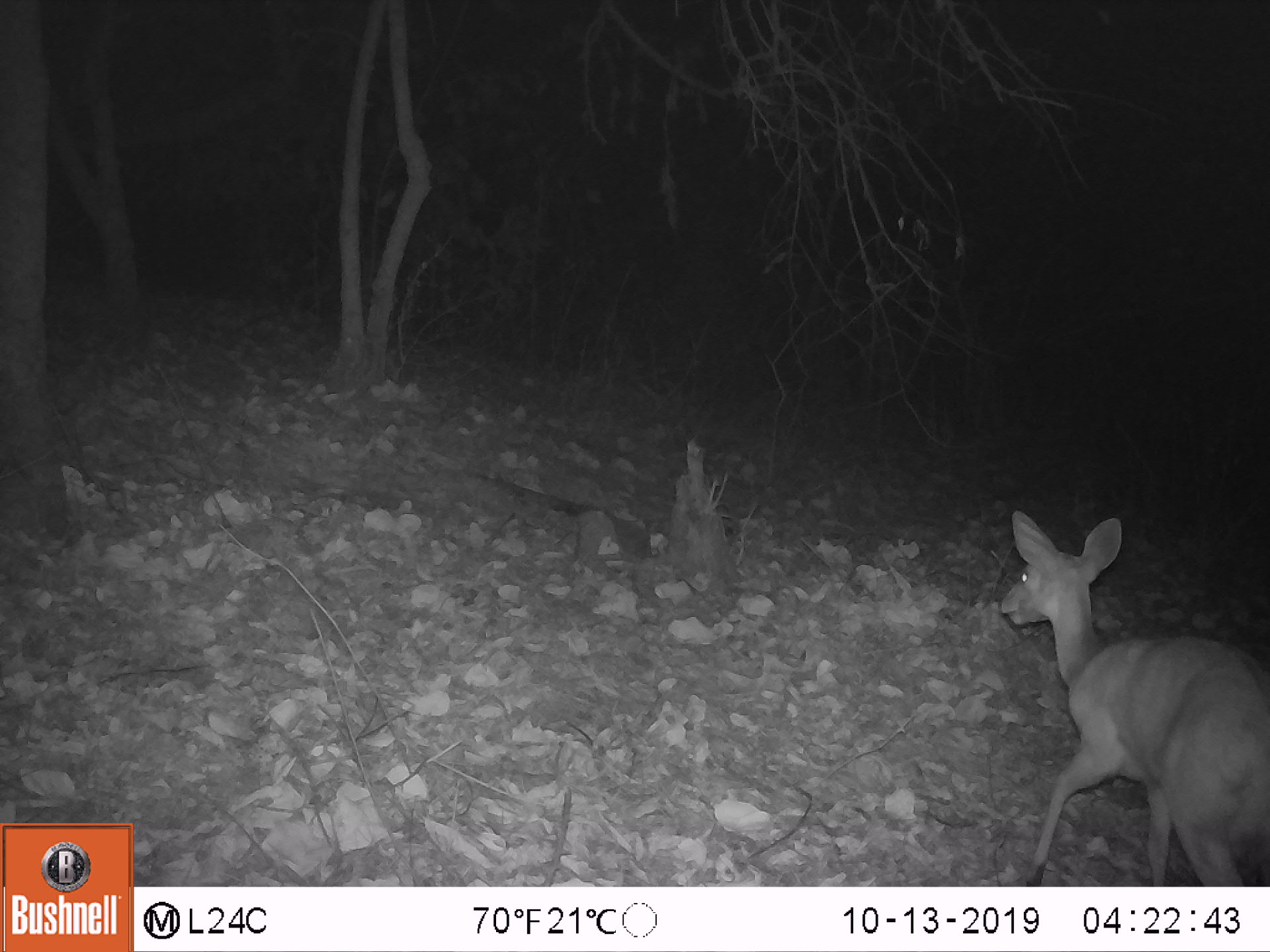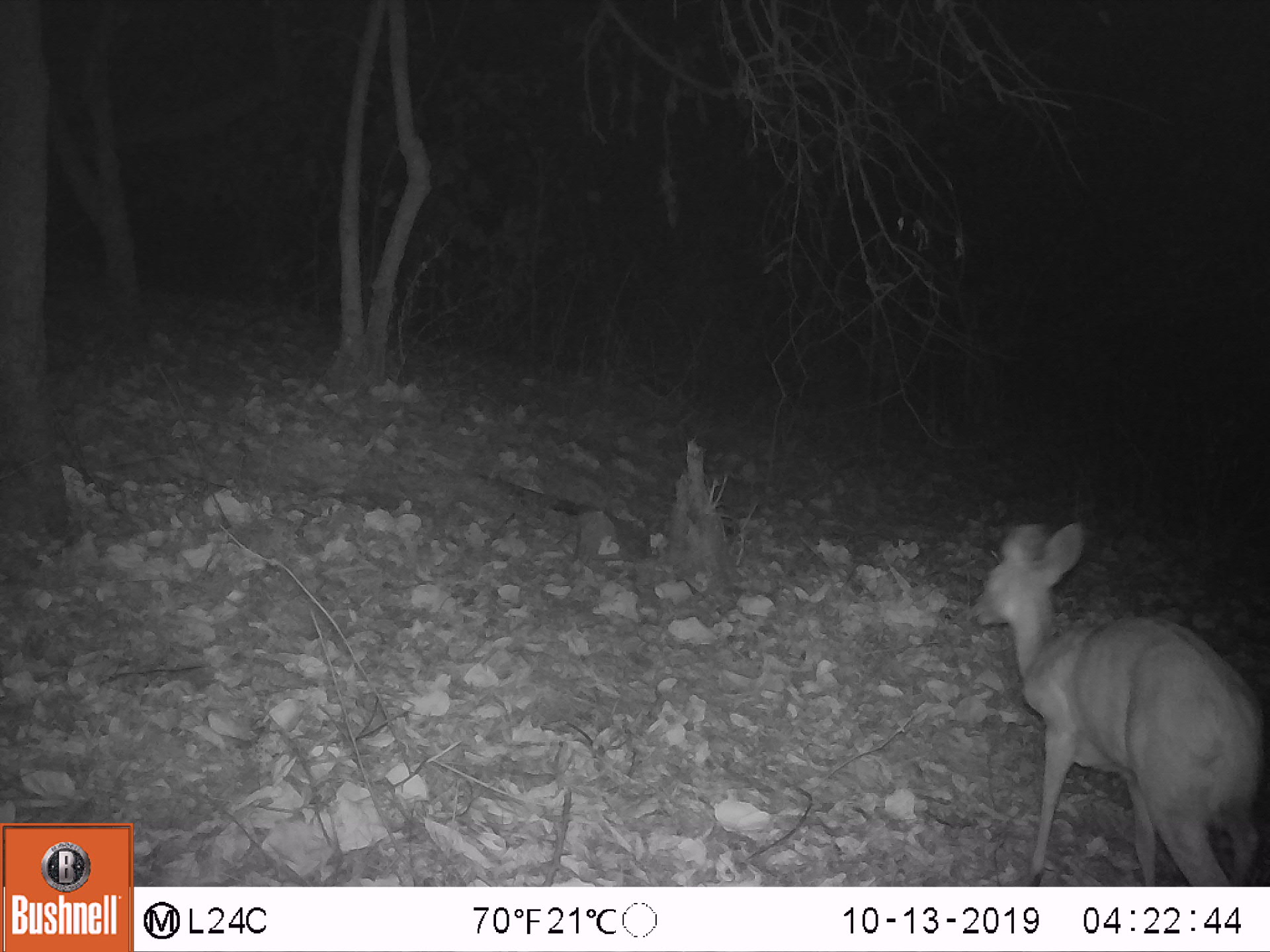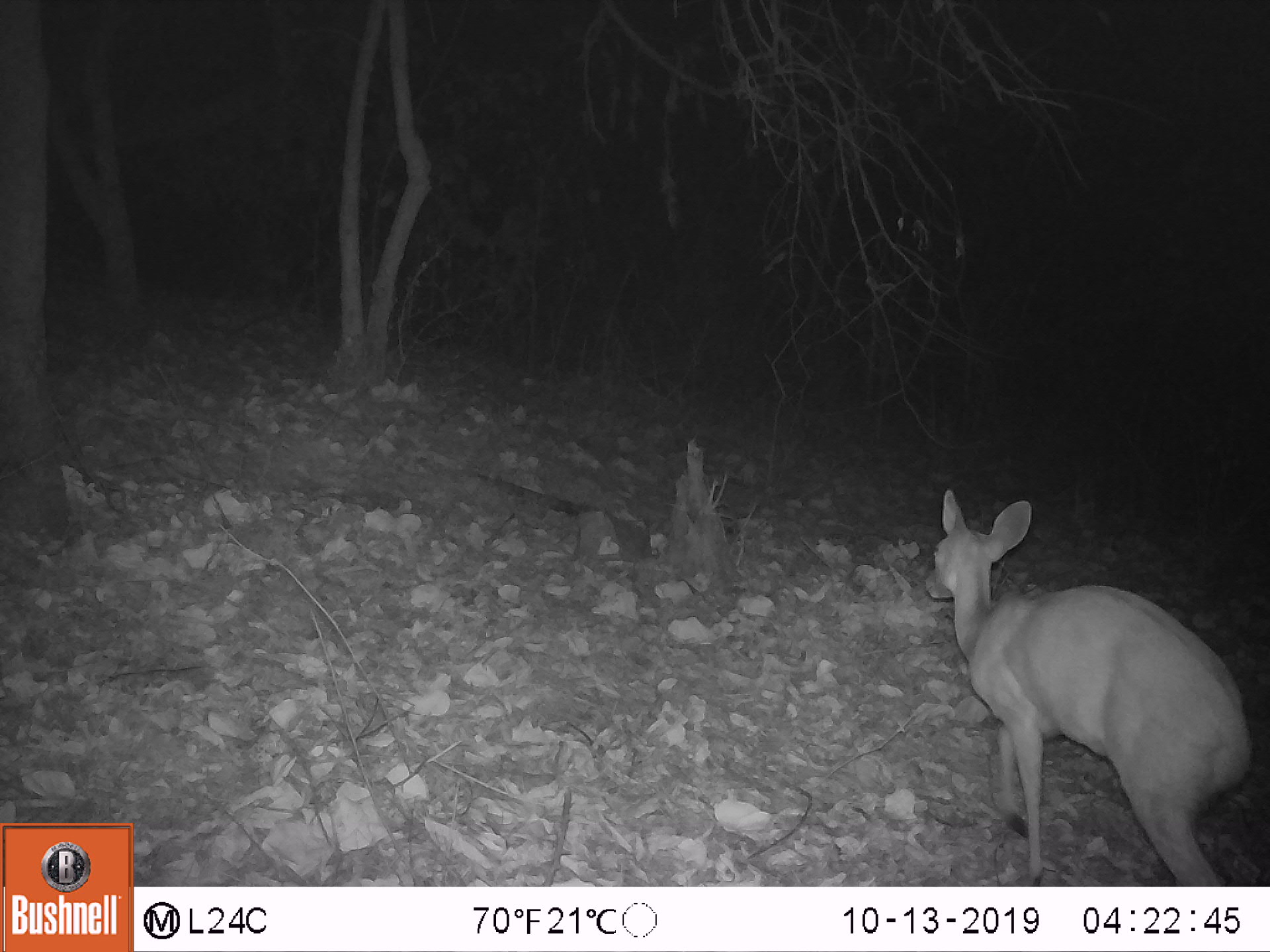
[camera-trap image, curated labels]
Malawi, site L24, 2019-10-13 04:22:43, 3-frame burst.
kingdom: Animalia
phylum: Chordata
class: Mammalia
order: Artiodactyla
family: Bovidae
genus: Tragelaphus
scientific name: Tragelaphus sylvaticus sylvaticus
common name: cape bushbuck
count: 1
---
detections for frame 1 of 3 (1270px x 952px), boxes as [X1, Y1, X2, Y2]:
cape bushbuck: [994, 495, 1264, 876]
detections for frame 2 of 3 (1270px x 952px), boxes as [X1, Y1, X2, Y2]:
cape bushbuck: [968, 507, 1262, 878]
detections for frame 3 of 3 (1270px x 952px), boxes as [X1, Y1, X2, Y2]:
cape bushbuck: [924, 481, 1255, 878]